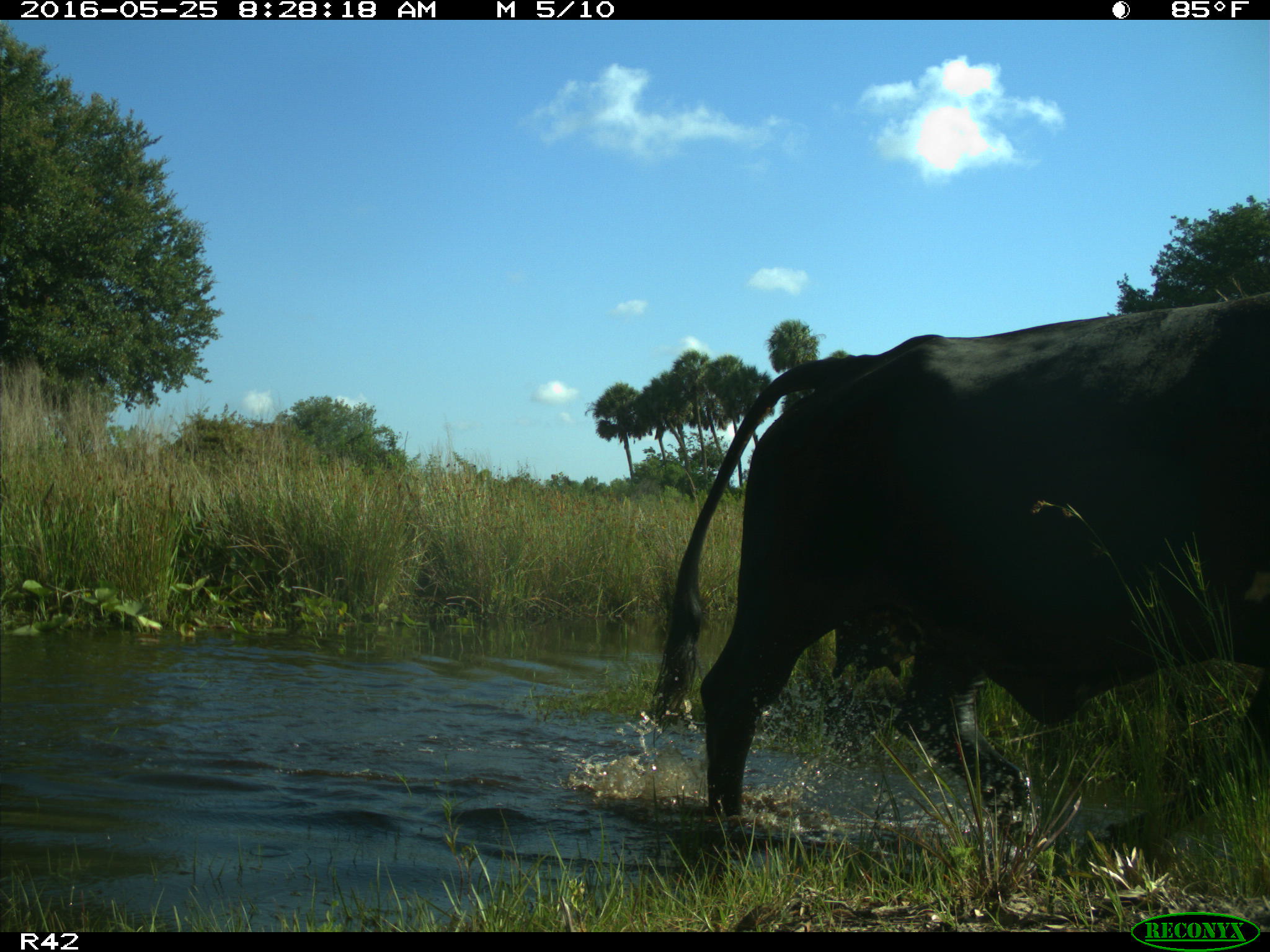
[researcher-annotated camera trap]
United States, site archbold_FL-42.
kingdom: Animalia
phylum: Chordata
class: Mammalia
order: Artiodactyla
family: Bovidae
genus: Bos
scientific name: Bos taurus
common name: domestic cow